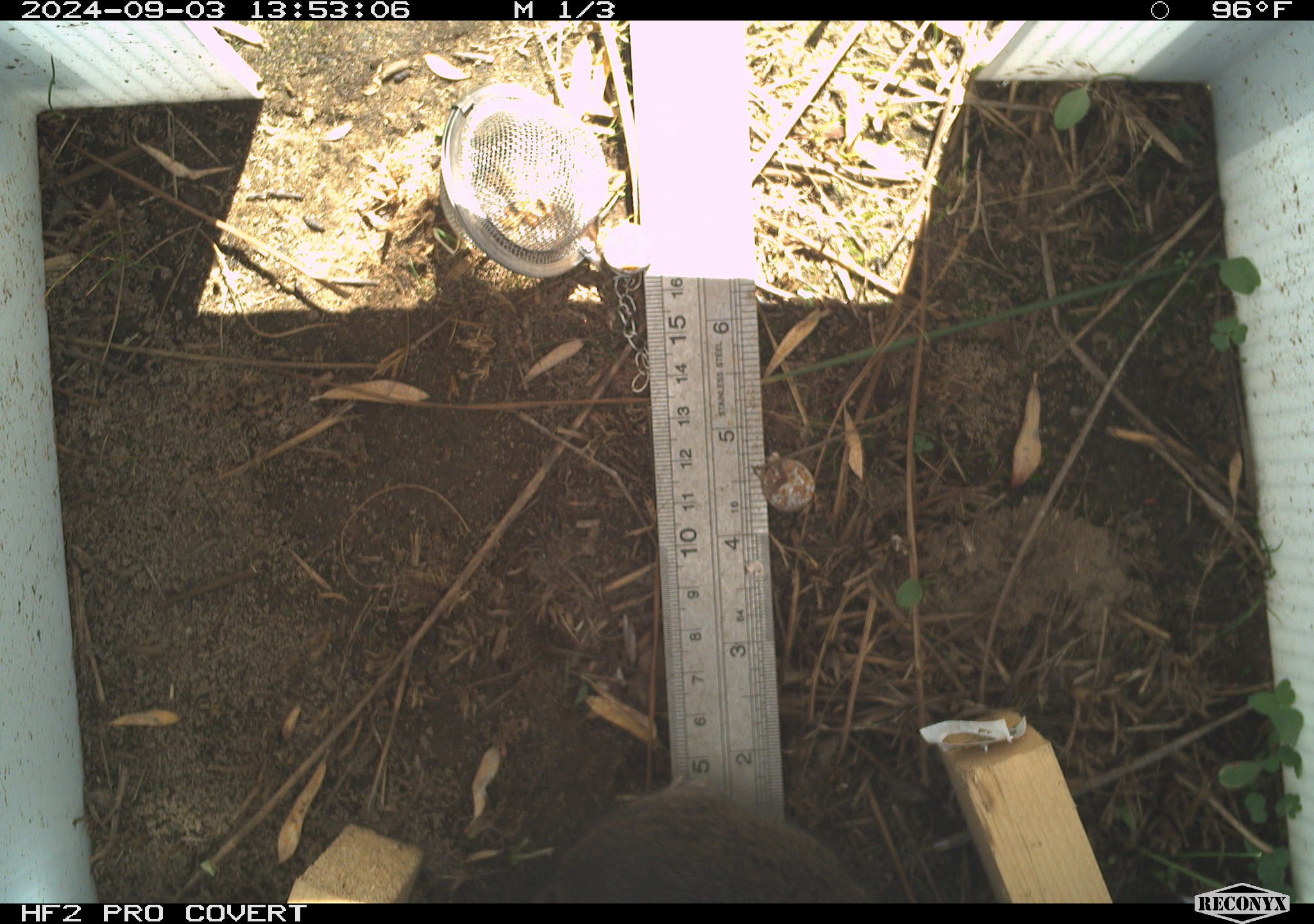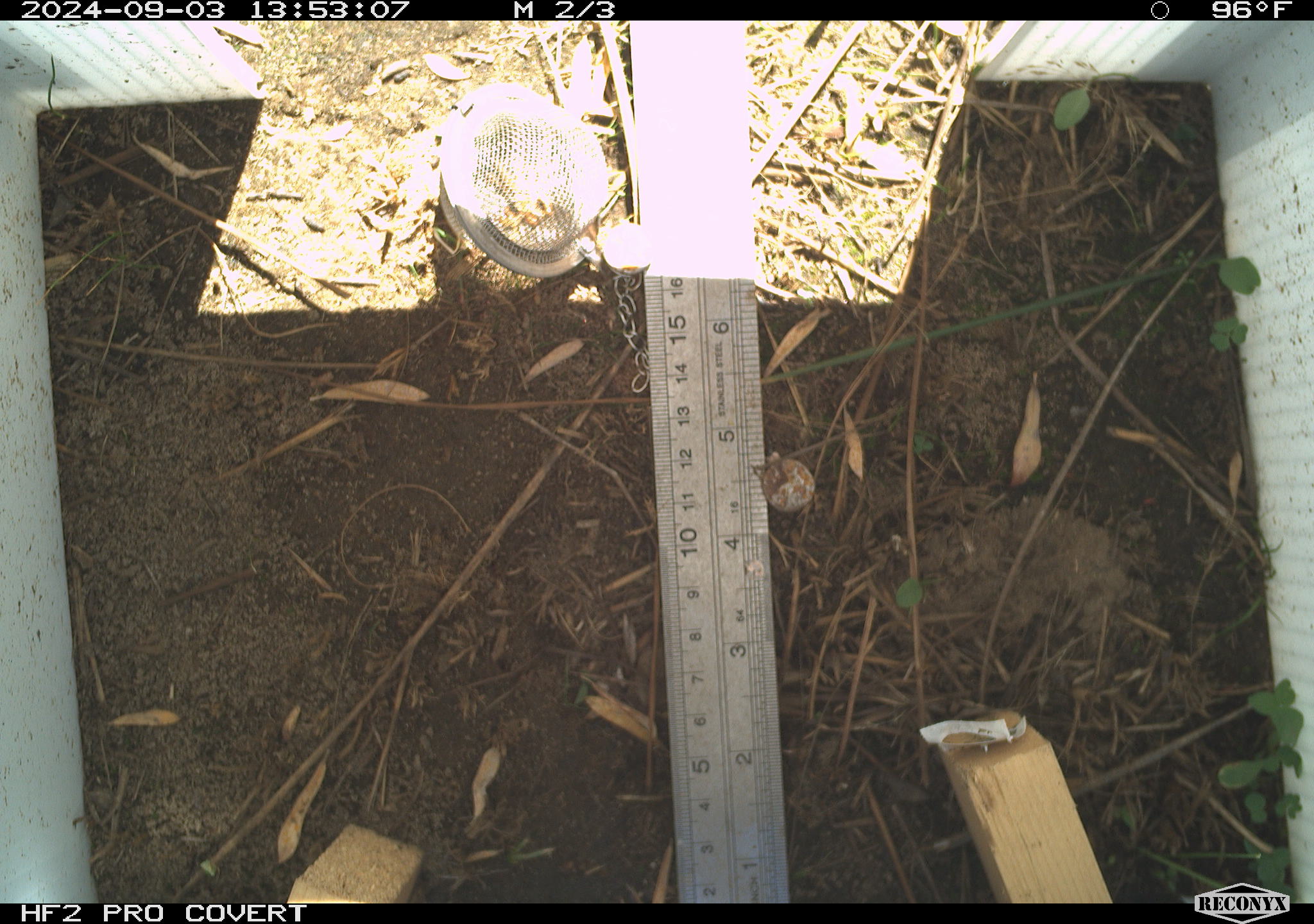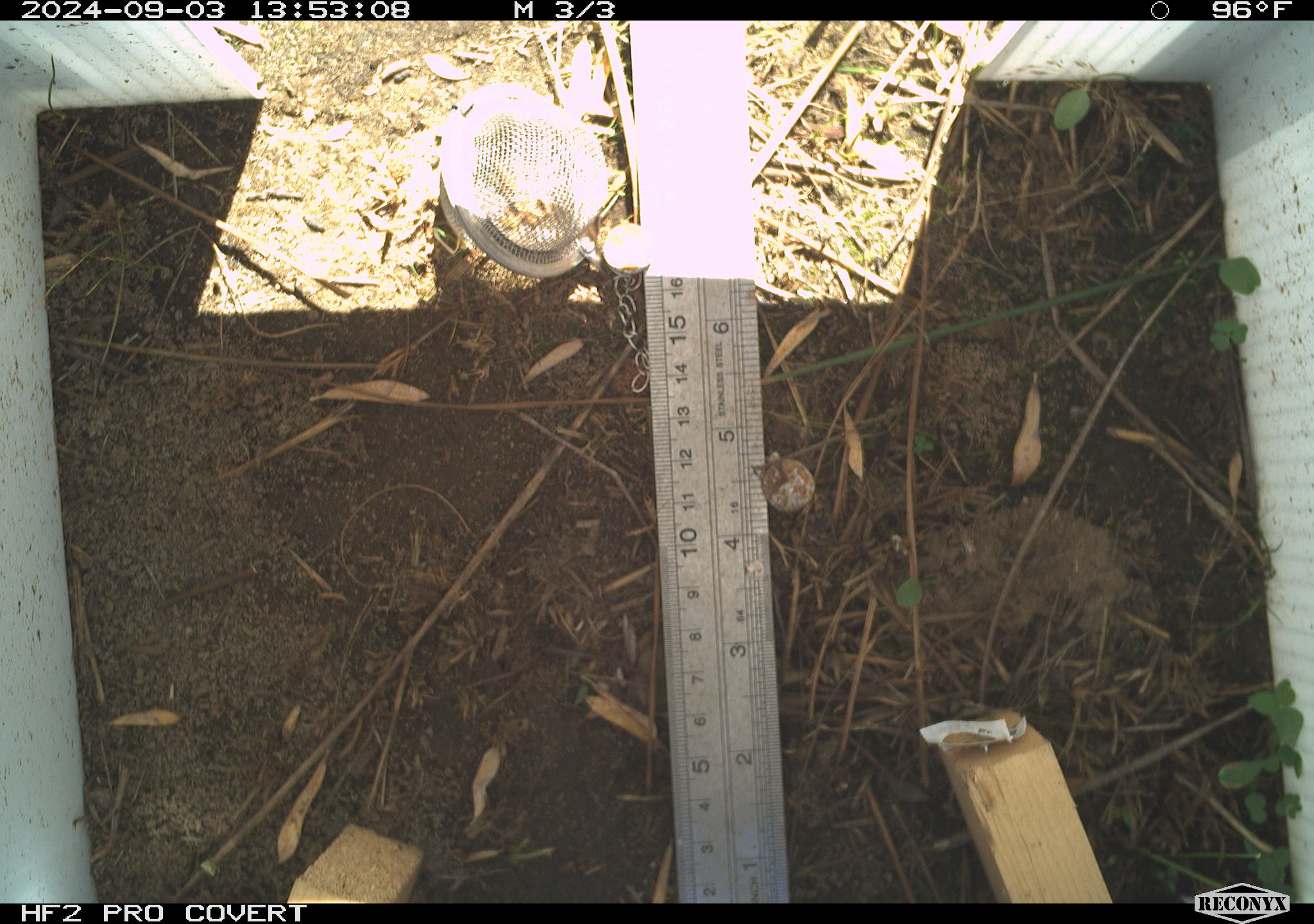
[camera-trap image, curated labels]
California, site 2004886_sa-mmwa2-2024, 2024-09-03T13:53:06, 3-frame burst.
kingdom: Animalia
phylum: Chordata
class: Mammalia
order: Rodentia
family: Cricetidae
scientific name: Arvicolinae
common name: voles, lemmings, and muskrats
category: arvicolinae subfamily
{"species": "arvicolinae subfamily (voles, lemmings, and muskrats) (Arvicolinae)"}